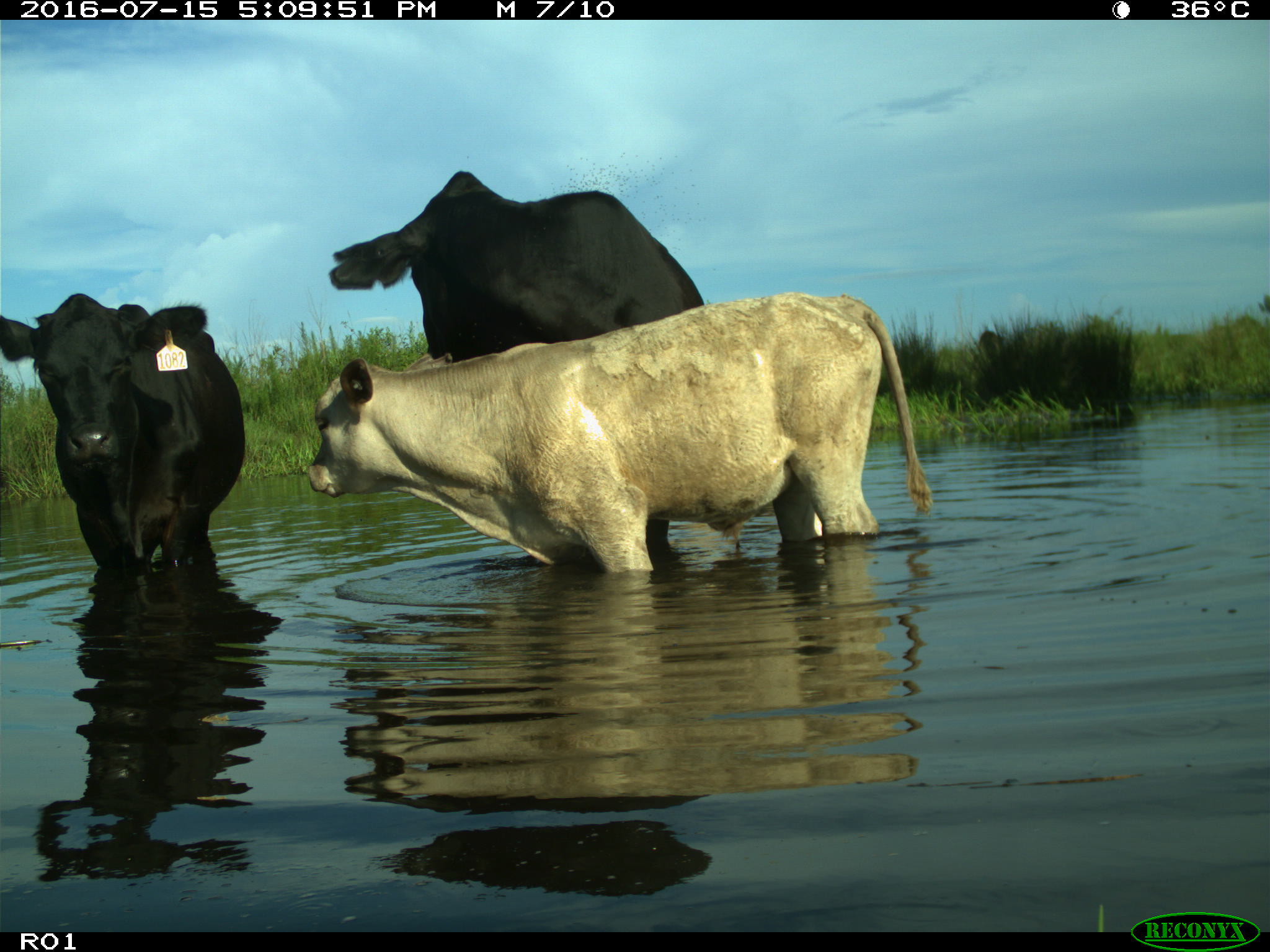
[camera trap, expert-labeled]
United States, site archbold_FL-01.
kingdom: Animalia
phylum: Chordata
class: Mammalia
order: Artiodactyla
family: Bovidae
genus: Bos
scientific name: Bos taurus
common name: domestic cow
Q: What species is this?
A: Bos taurus (domestic cow).